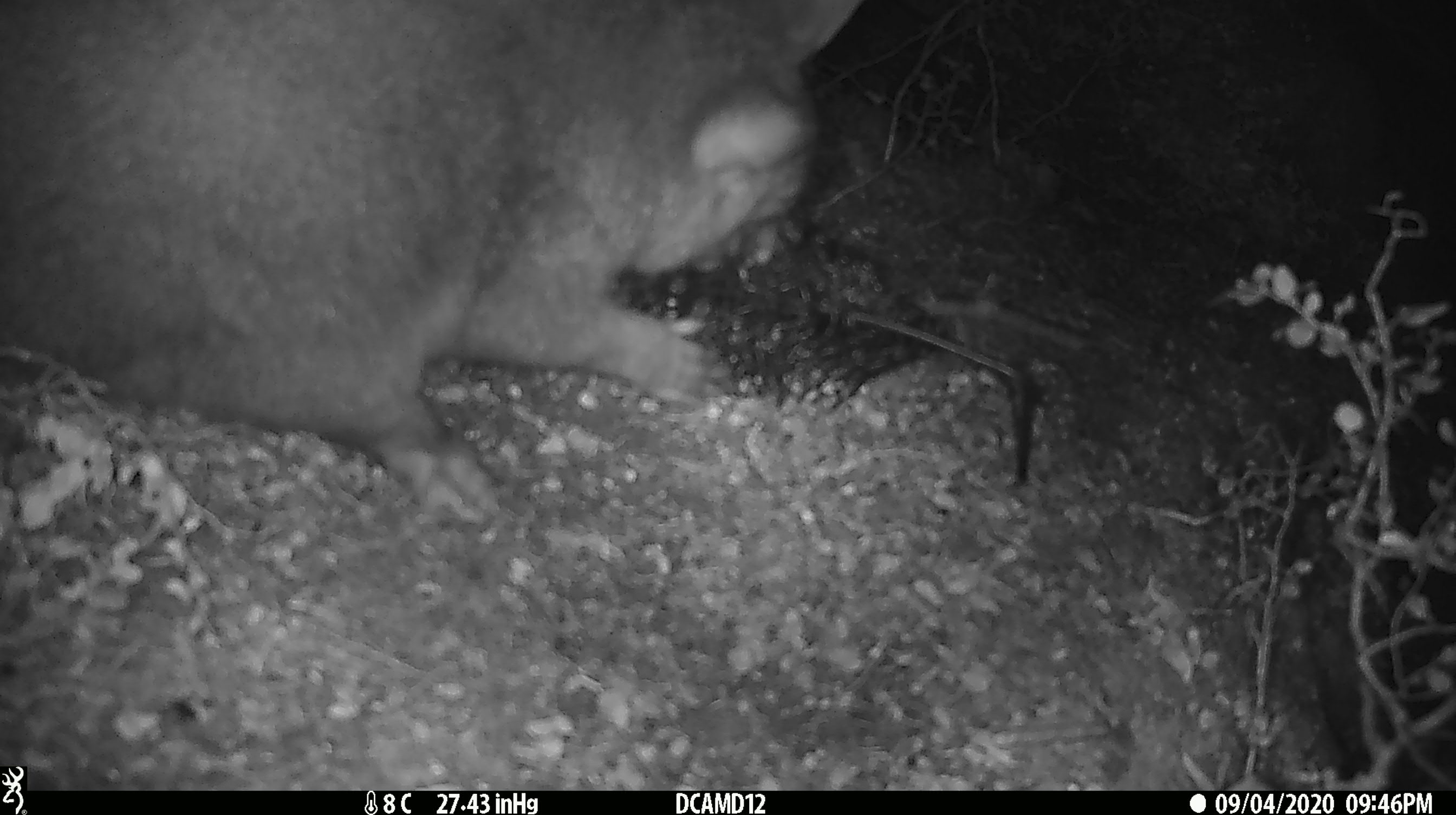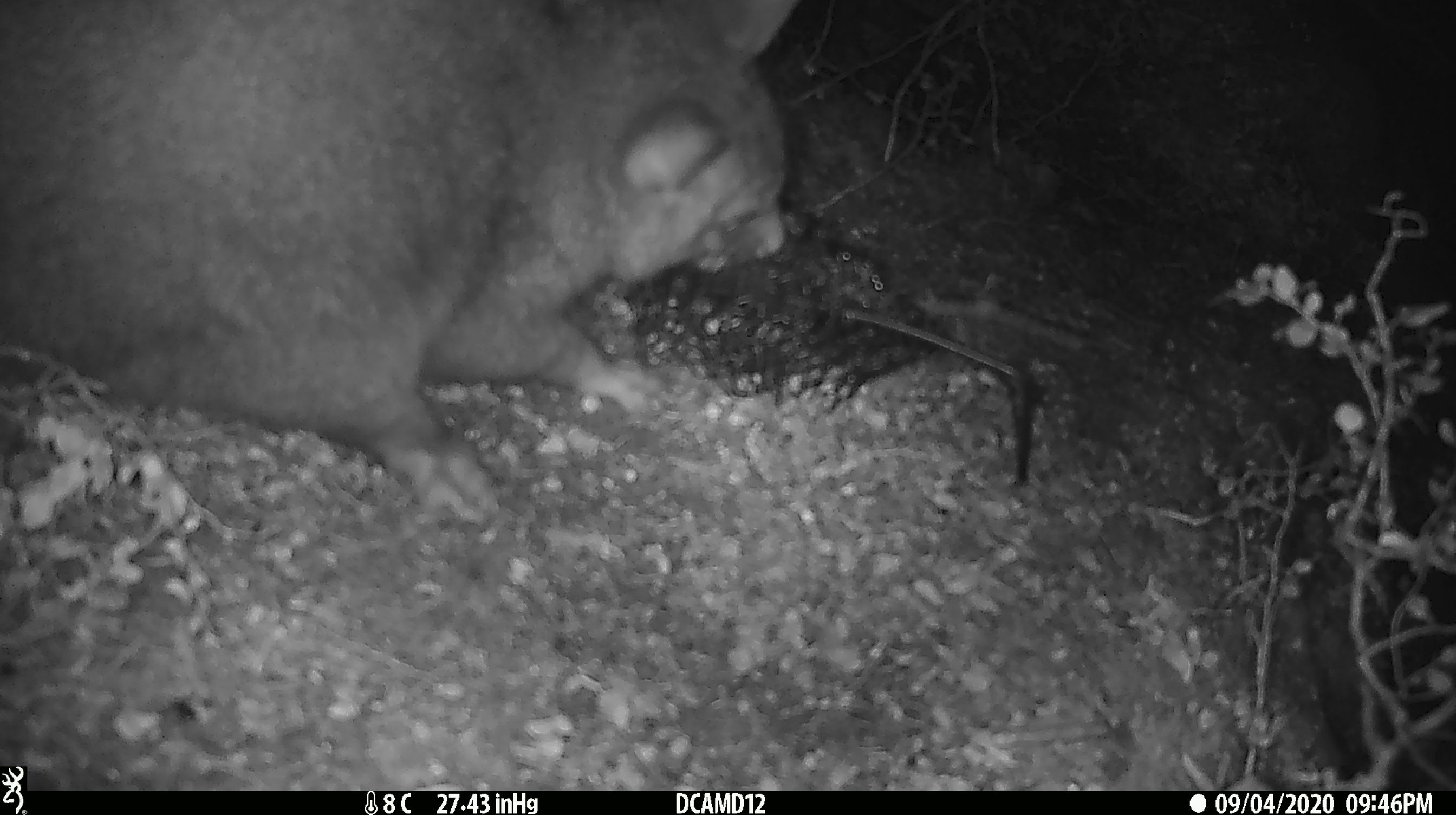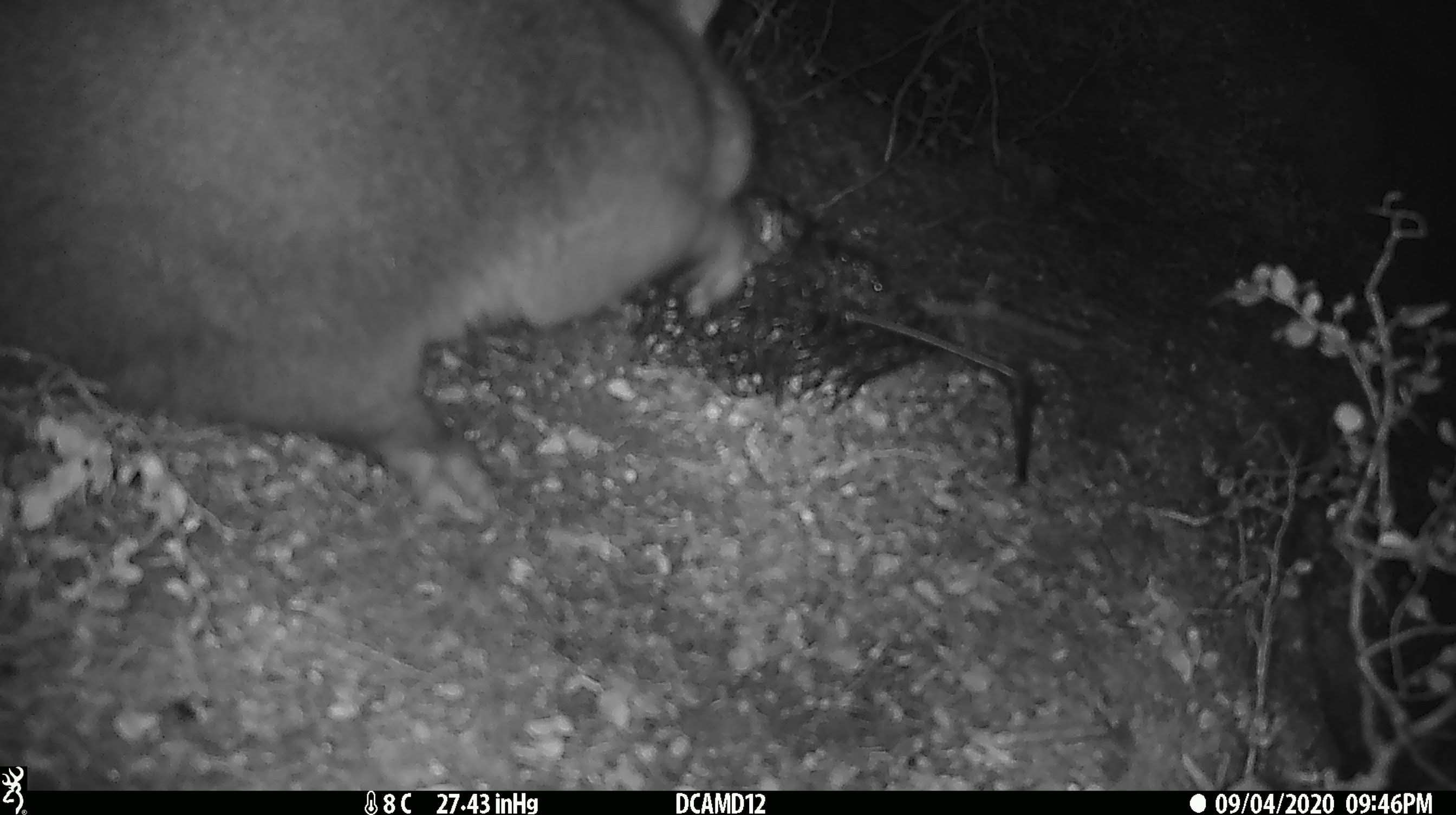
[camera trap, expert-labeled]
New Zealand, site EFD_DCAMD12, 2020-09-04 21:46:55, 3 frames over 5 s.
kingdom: Animalia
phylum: Chordata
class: Mammalia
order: Diprotodontia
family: Phalangeridae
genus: Trichosurus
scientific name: Trichosurus vulpecula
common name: common brushtail possum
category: possum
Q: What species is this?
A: Possum (common brushtail possum) (Trichosurus vulpecula).